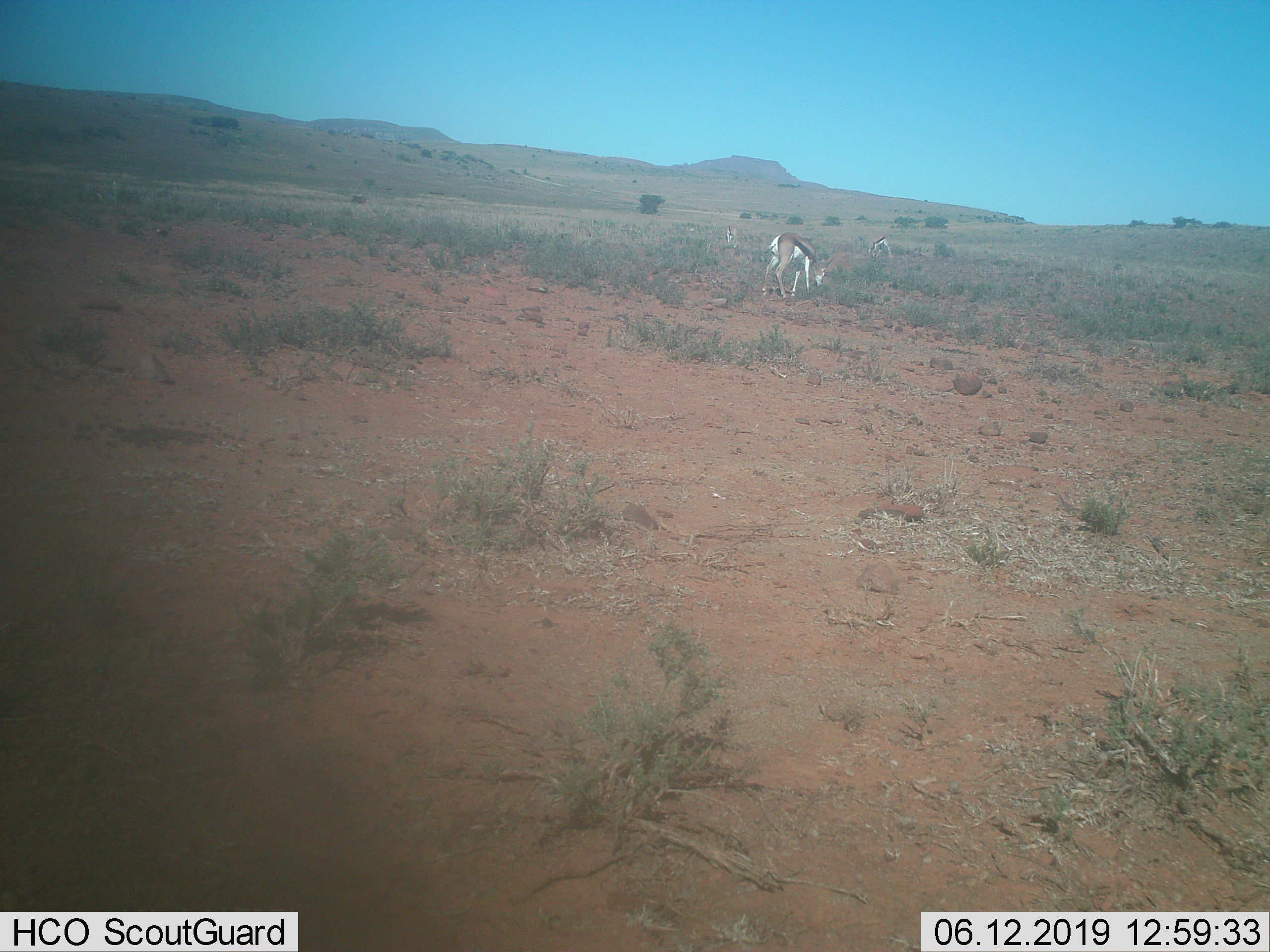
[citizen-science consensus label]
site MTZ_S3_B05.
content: unidentified animal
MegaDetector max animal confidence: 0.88